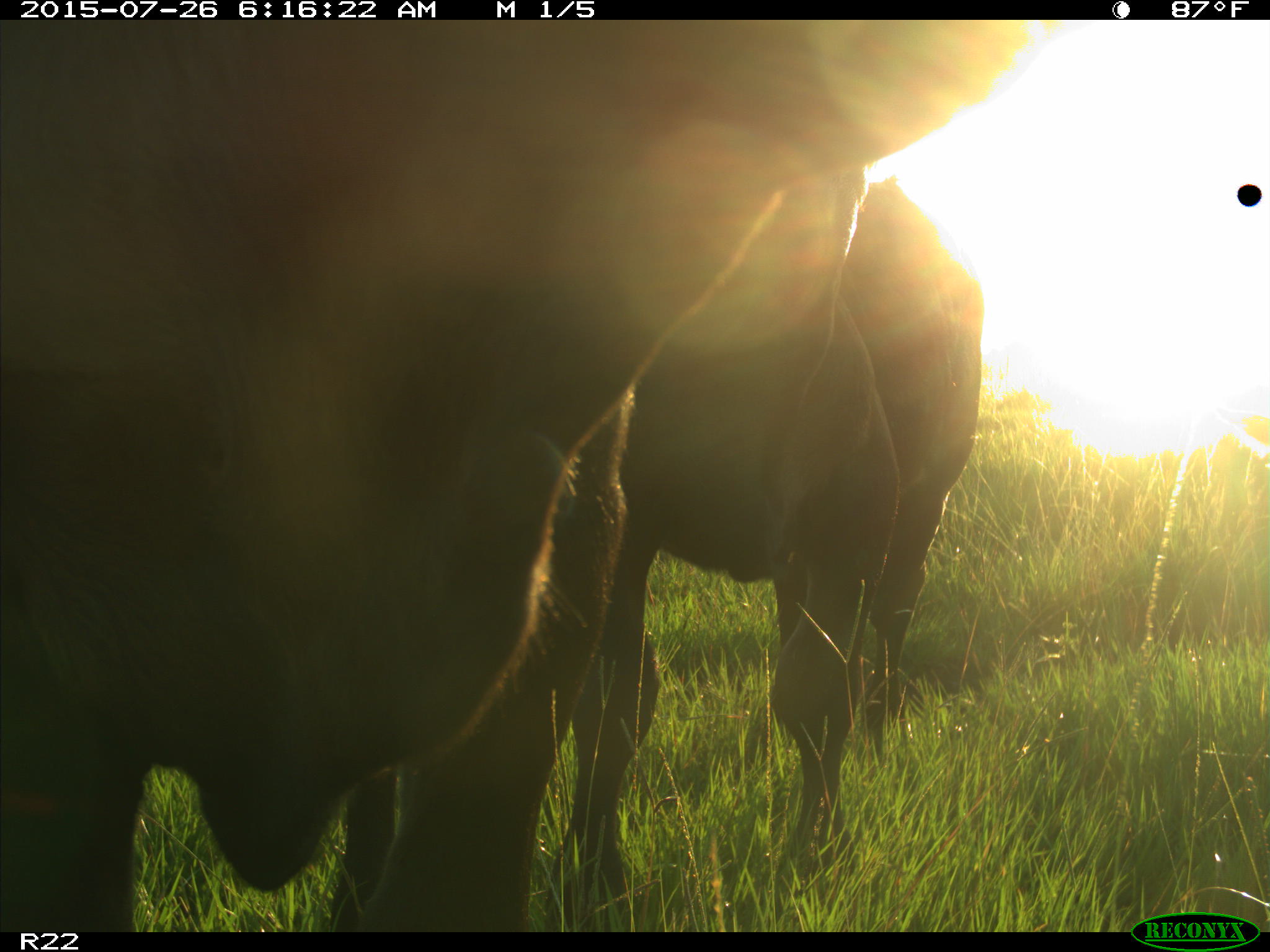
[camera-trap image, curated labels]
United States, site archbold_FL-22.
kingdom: Animalia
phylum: Chordata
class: Mammalia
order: Artiodactyla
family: Bovidae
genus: Bos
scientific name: Bos taurus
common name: domestic cow